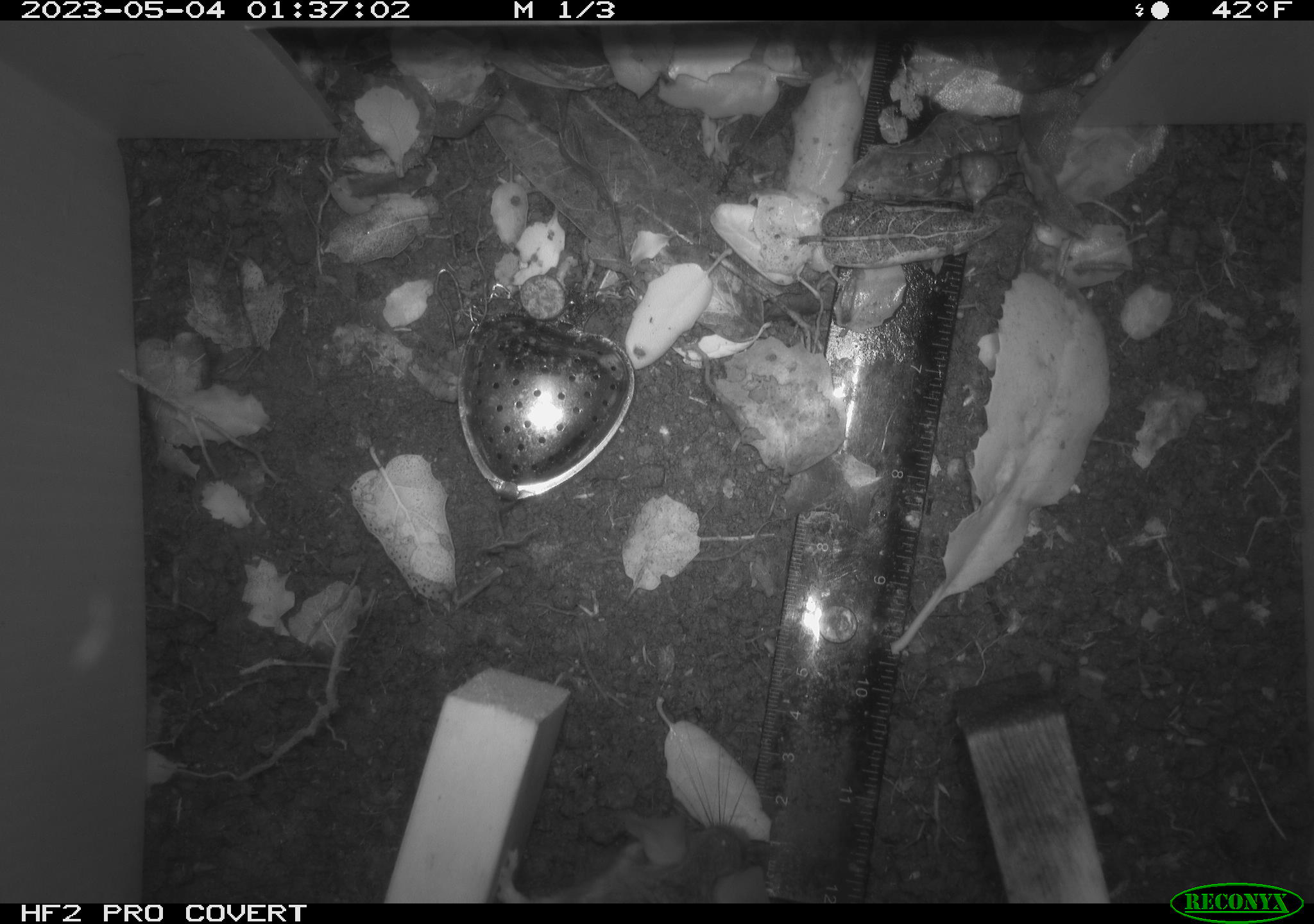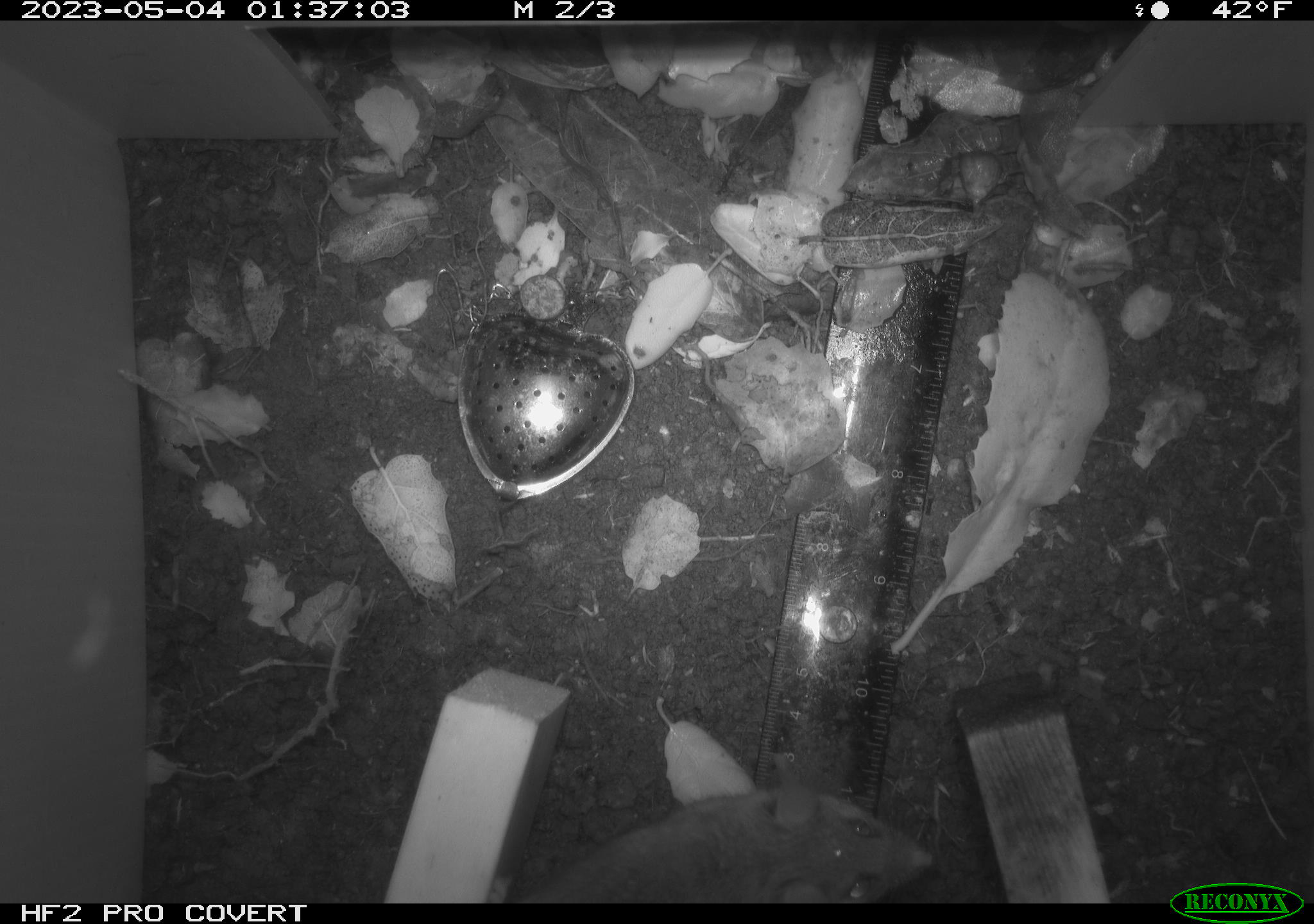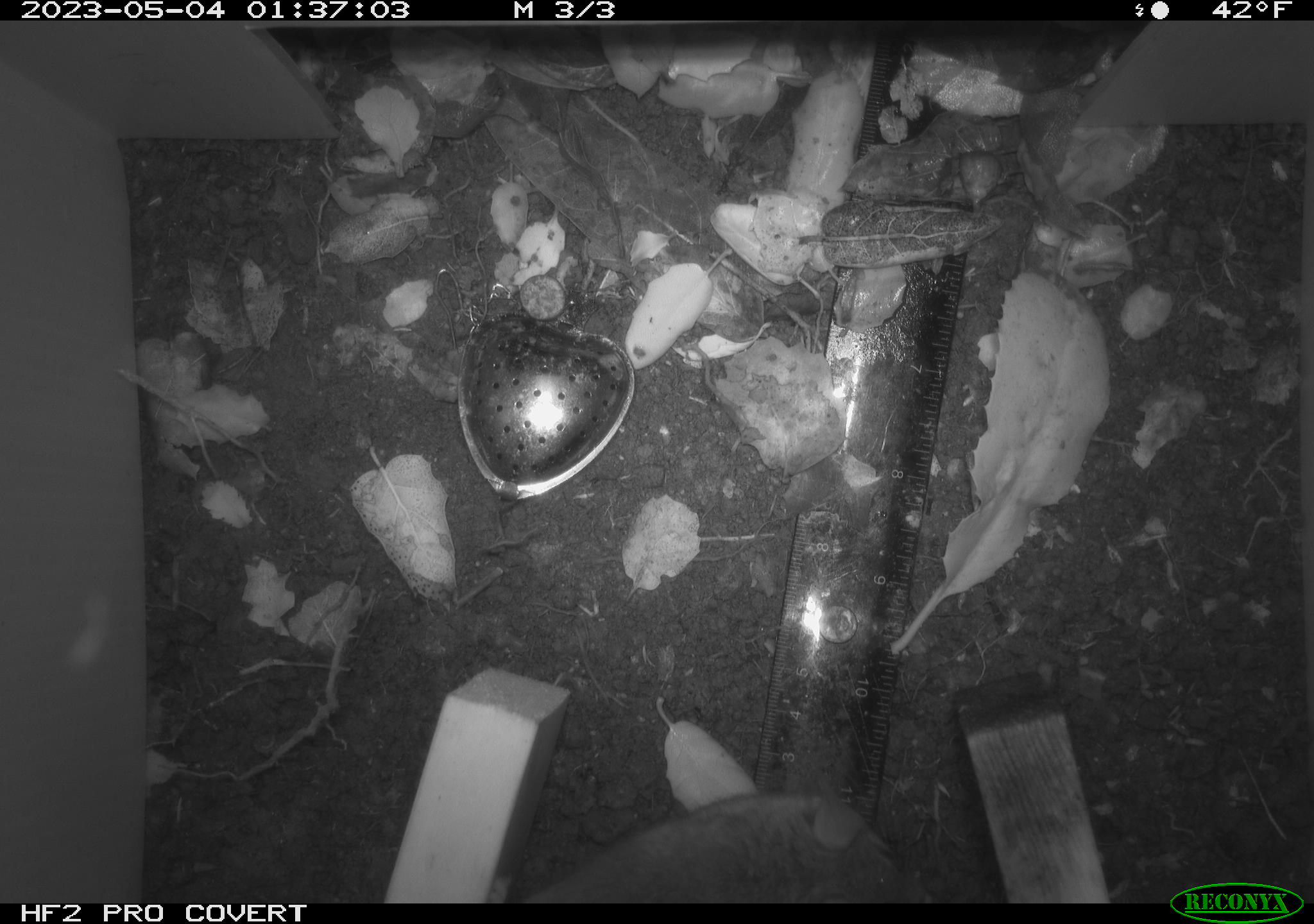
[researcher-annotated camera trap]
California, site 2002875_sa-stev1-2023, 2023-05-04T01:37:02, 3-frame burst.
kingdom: Animalia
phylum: Chordata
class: Mammalia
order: Rodentia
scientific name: Rodentia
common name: mouse species